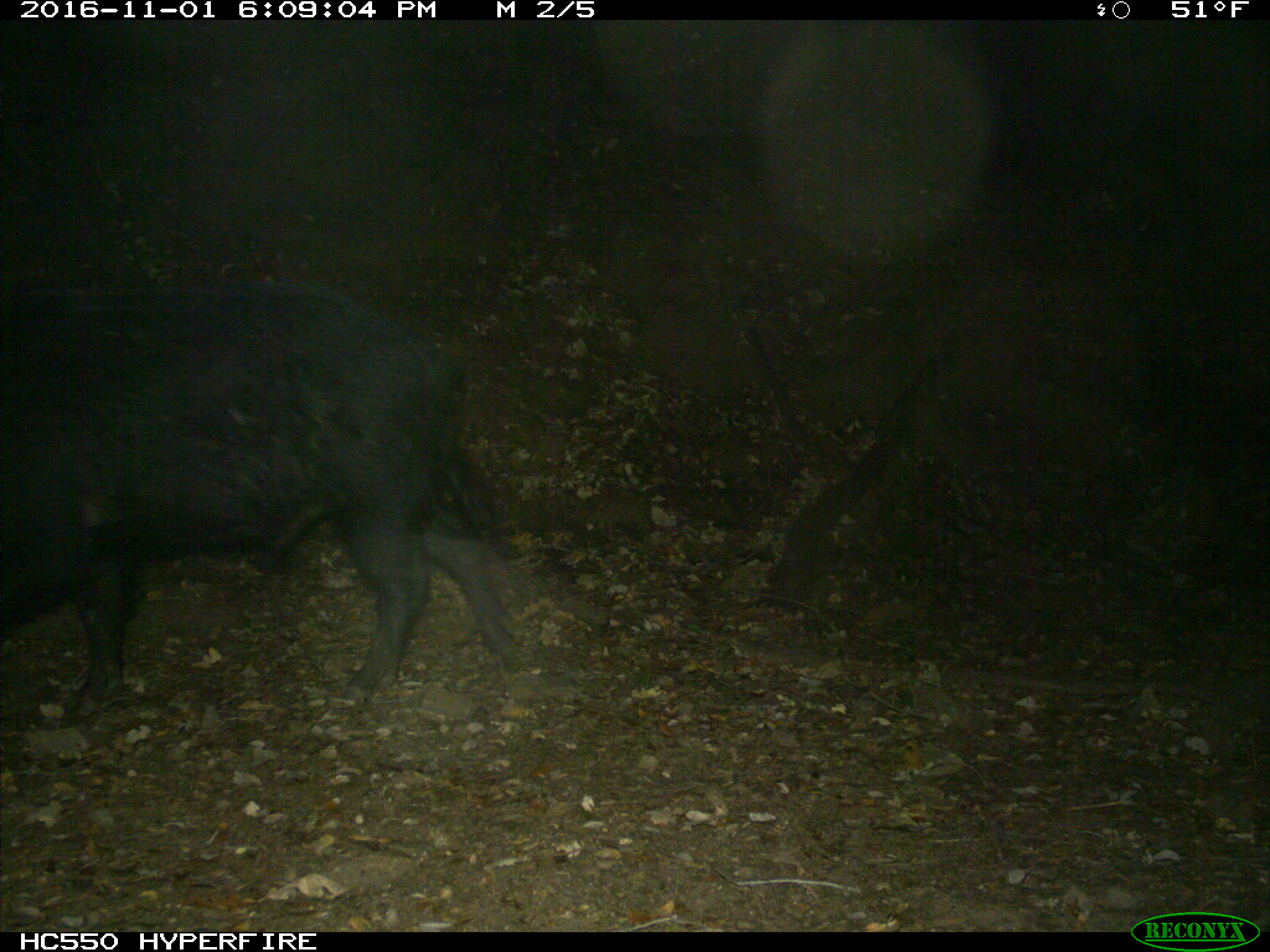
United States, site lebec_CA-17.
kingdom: Animalia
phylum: Chordata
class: Mammalia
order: Artiodactyla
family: Suidae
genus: Sus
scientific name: Sus scrofa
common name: wild boar